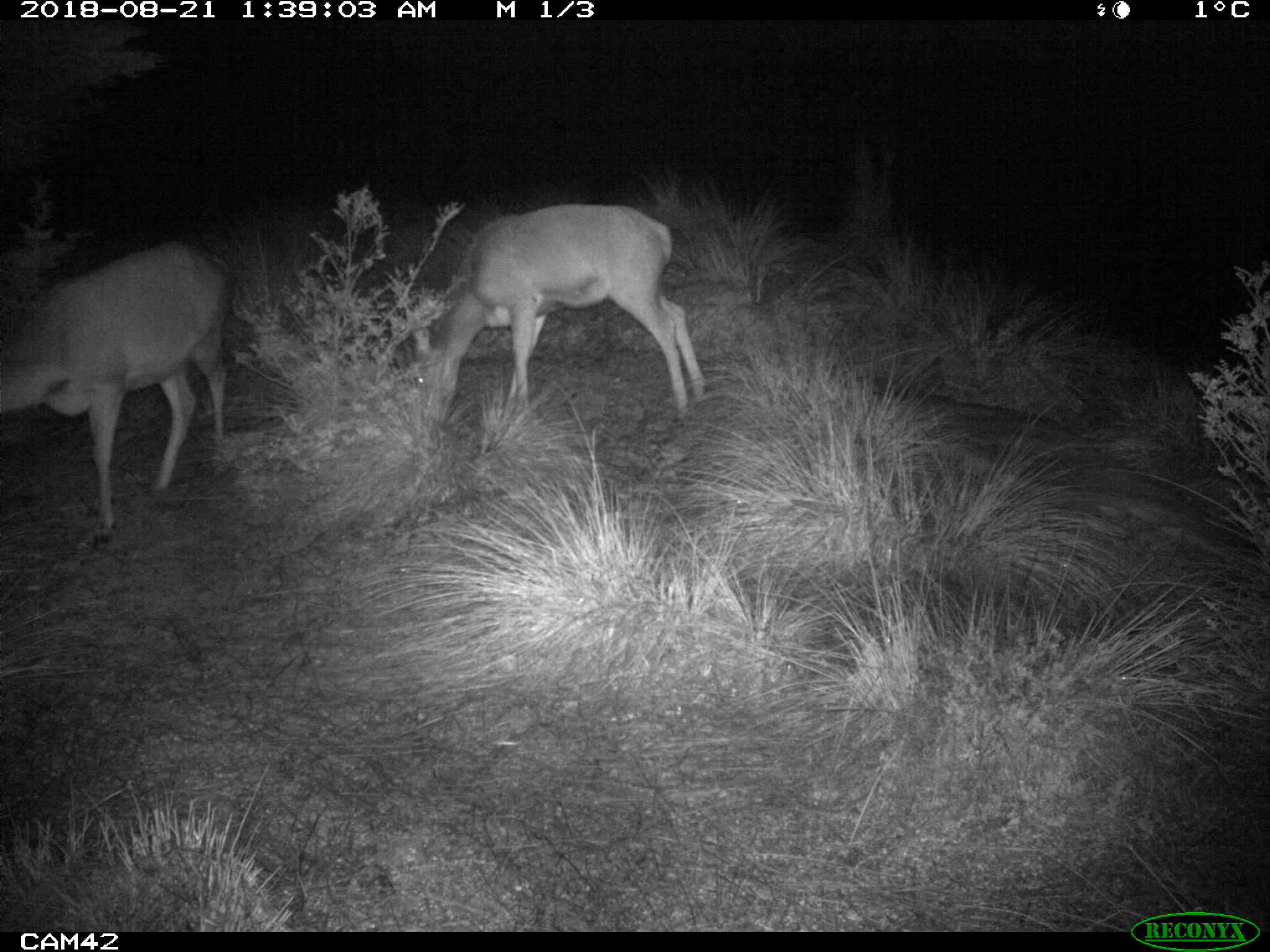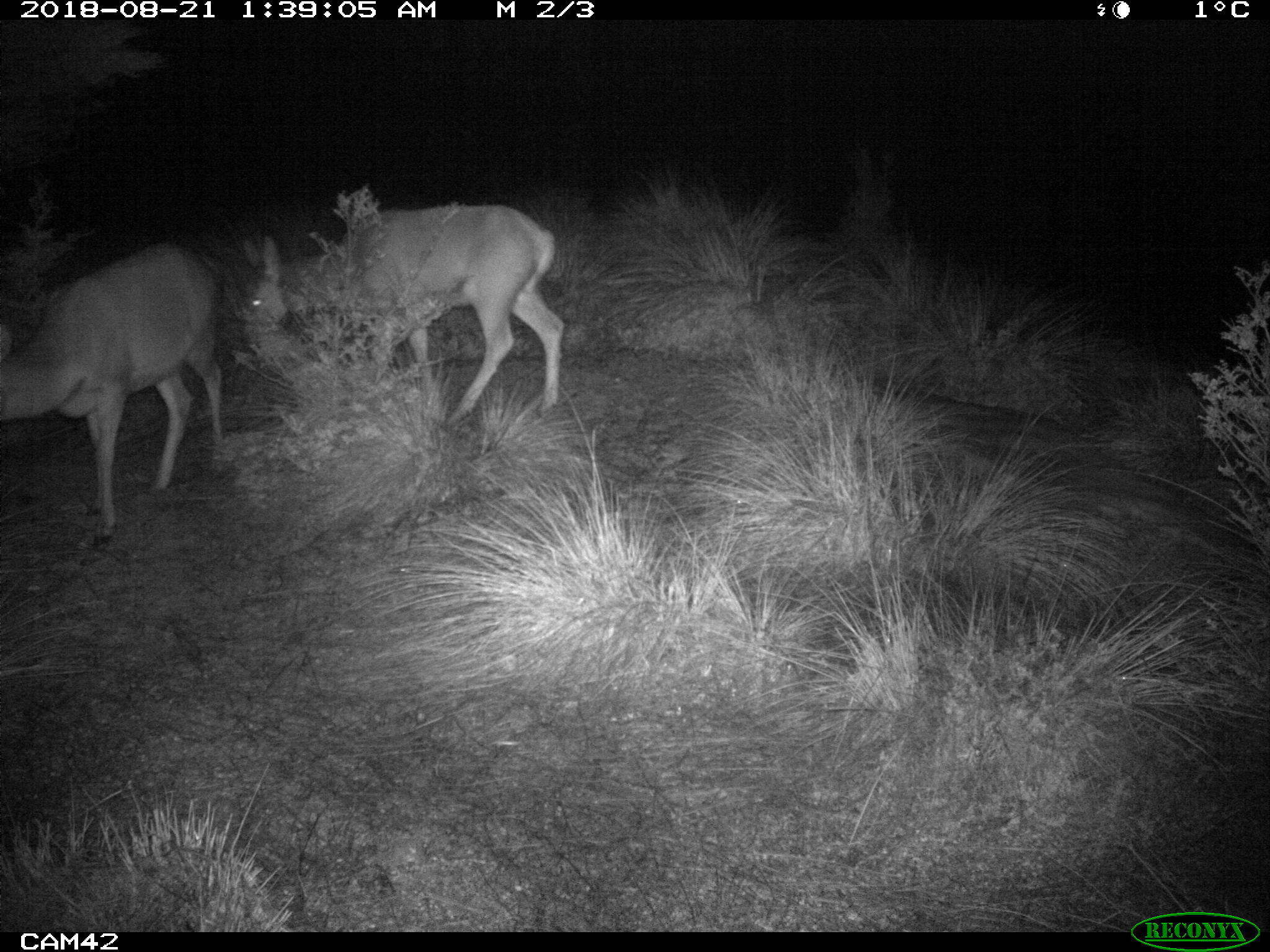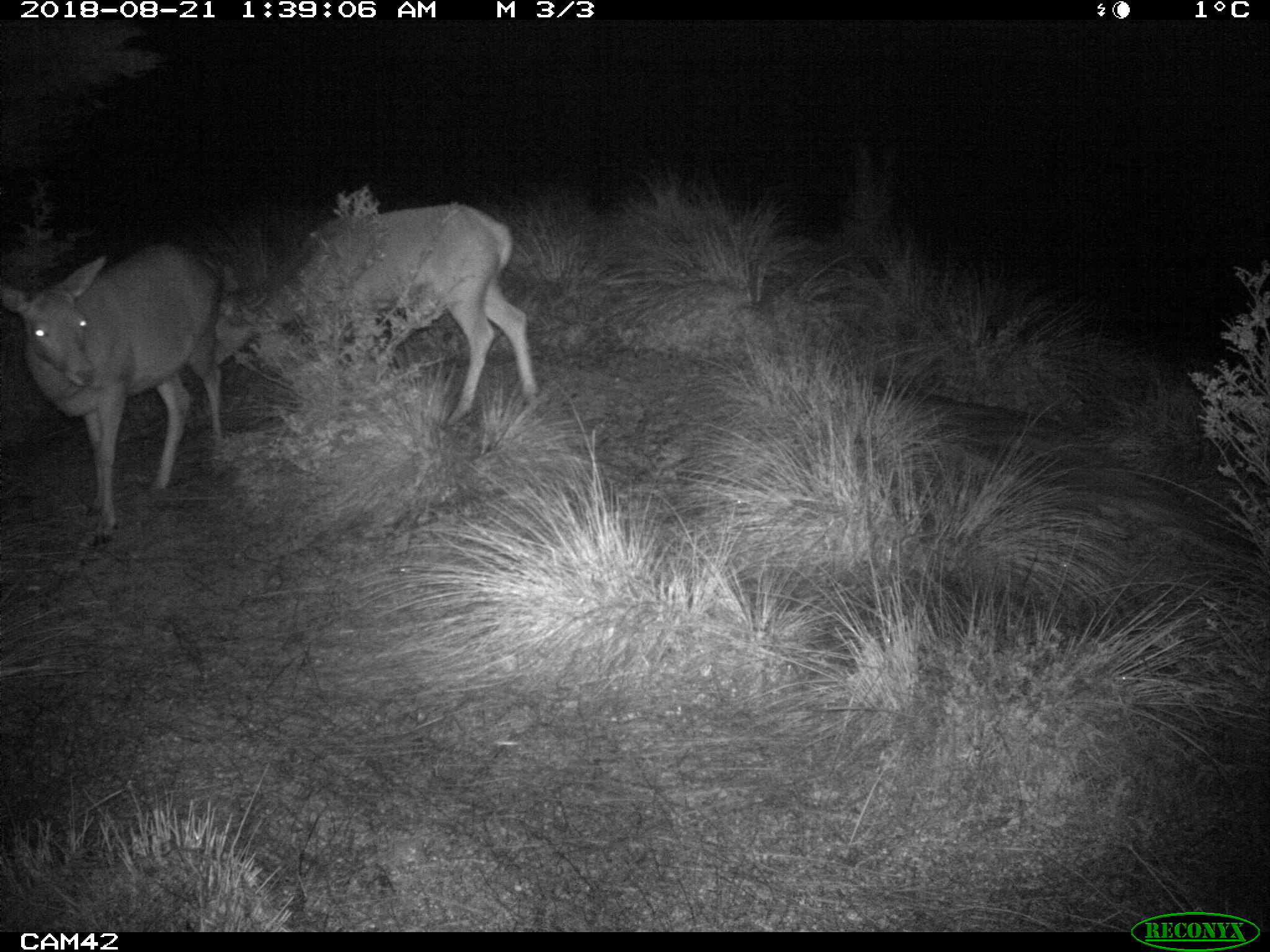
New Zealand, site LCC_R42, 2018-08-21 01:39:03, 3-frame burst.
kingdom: Animalia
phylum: Chordata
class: Mammalia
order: Artiodactyla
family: Cervidae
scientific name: Cervidae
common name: deer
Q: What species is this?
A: Deer (Cervidae).